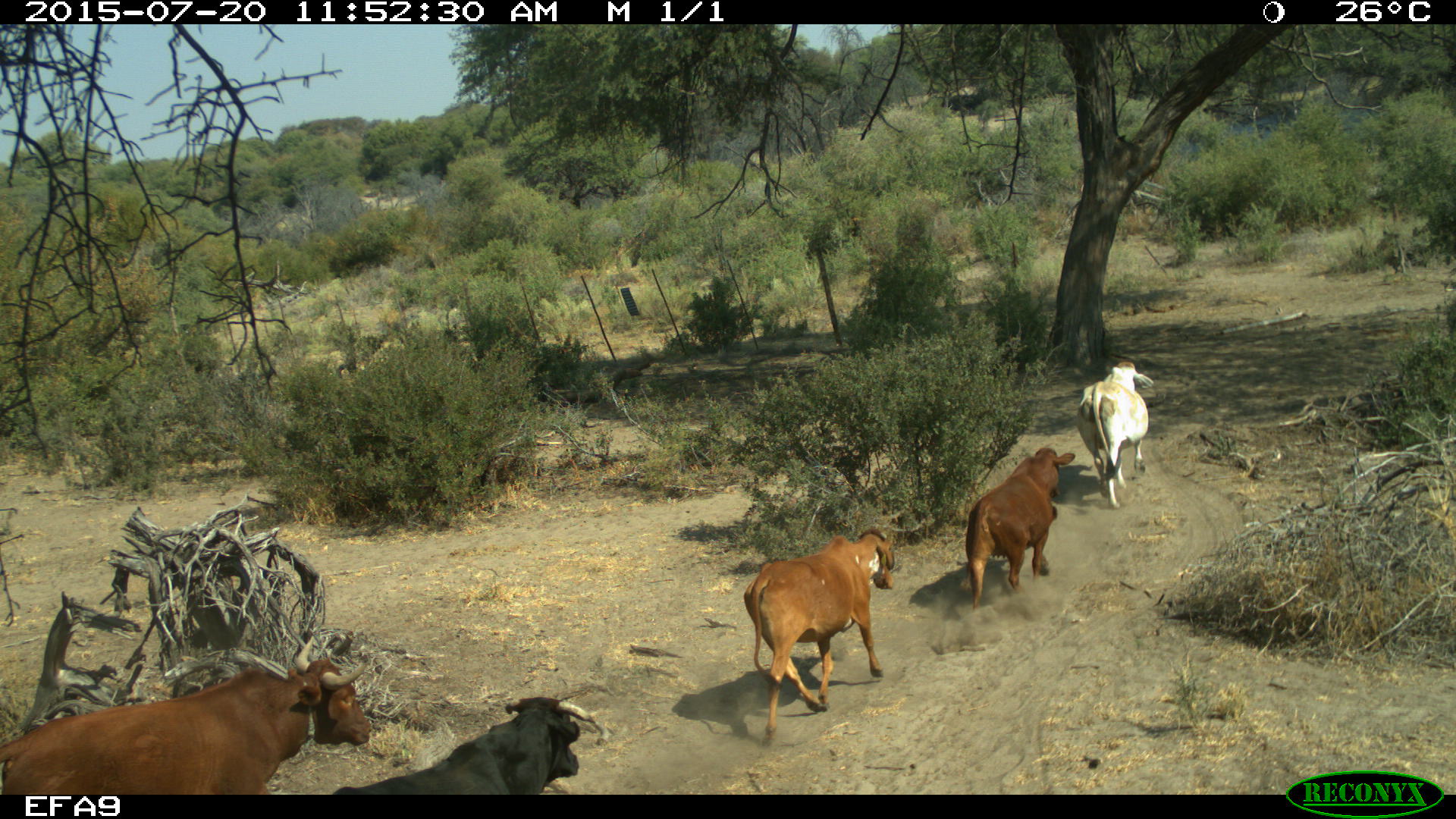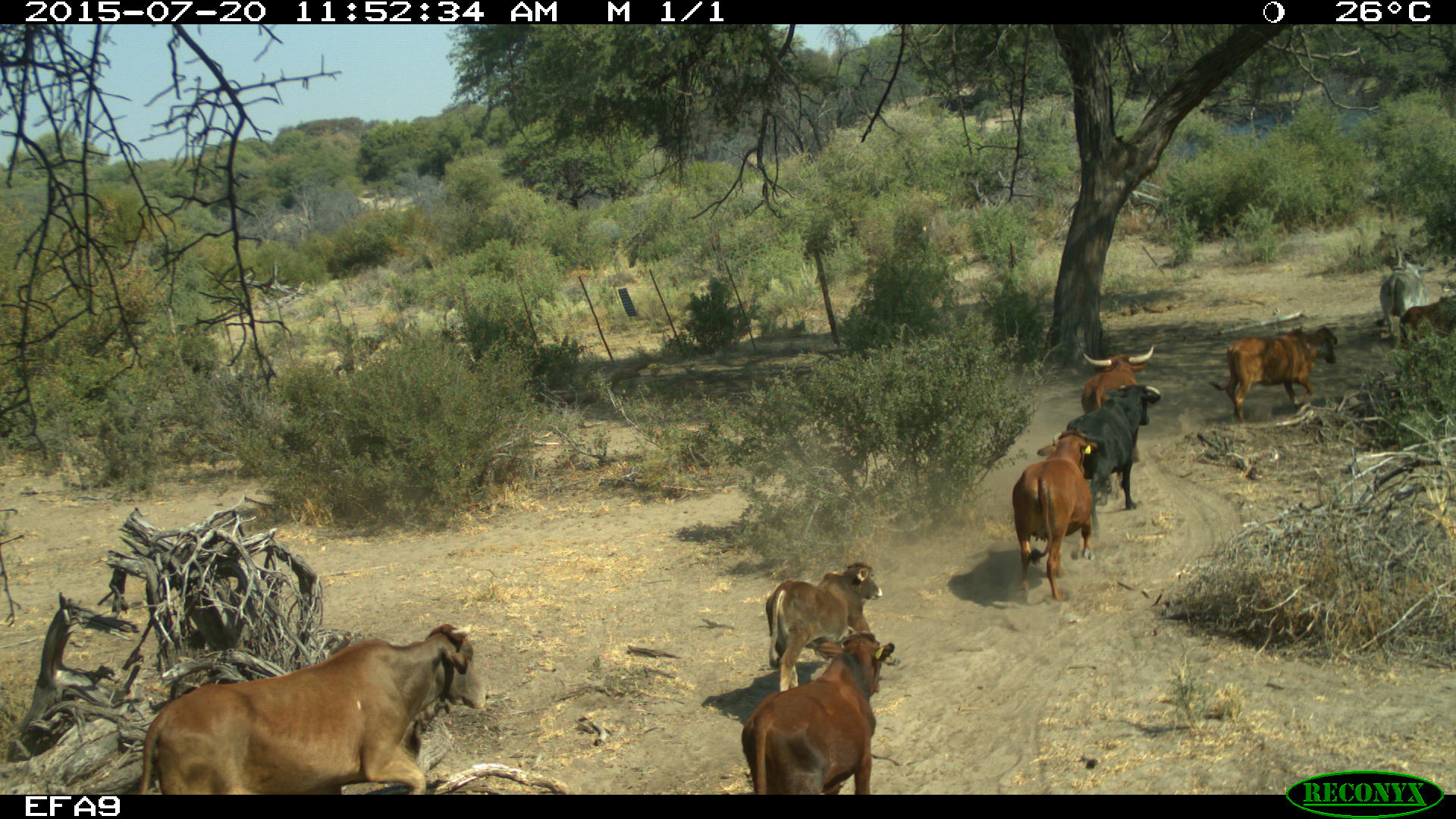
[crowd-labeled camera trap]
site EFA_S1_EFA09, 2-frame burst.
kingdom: Animalia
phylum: Chordata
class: Mammalia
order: Artiodactyla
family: Bovidae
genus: Bos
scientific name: Bos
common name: cattle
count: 9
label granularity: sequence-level